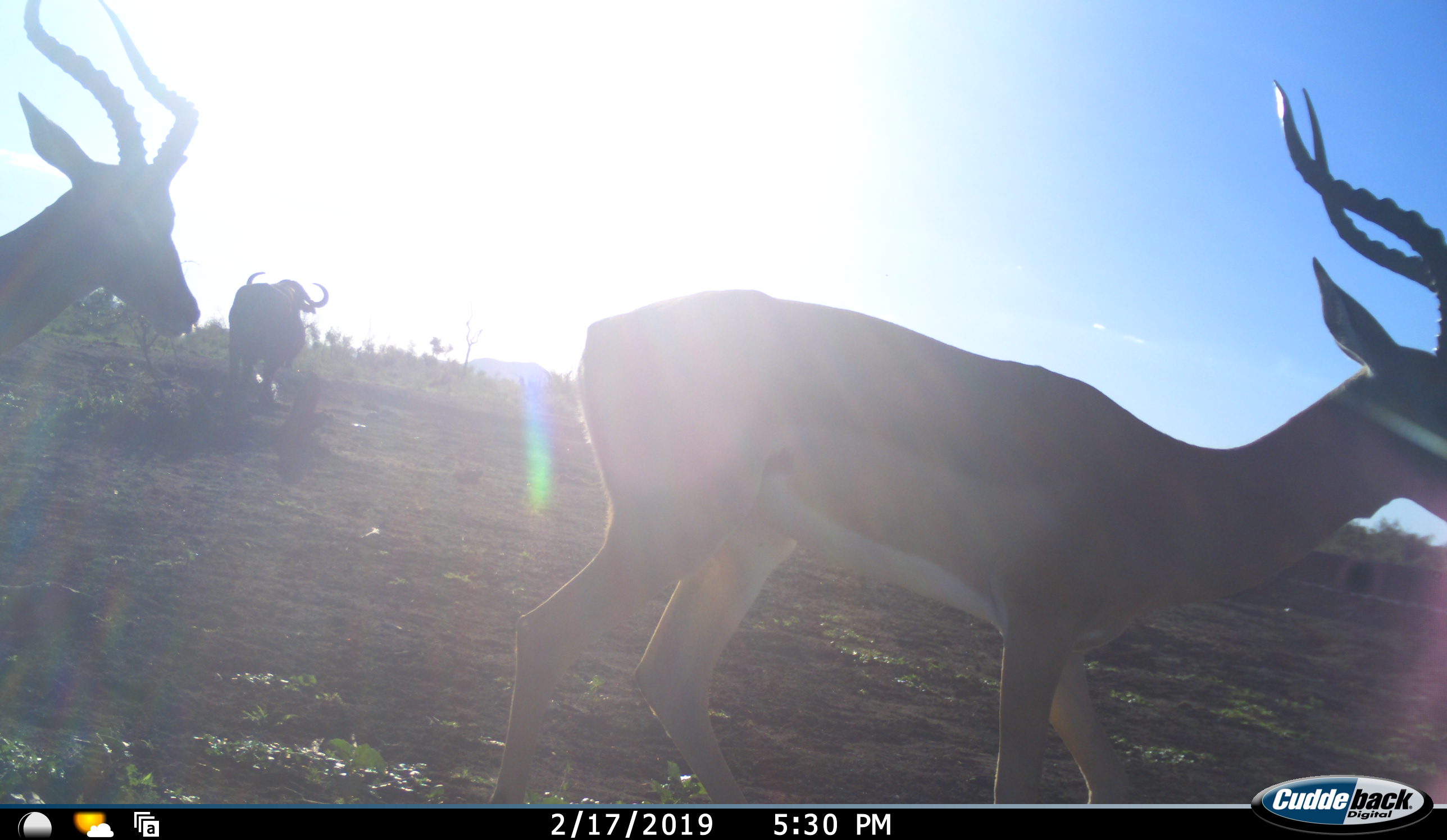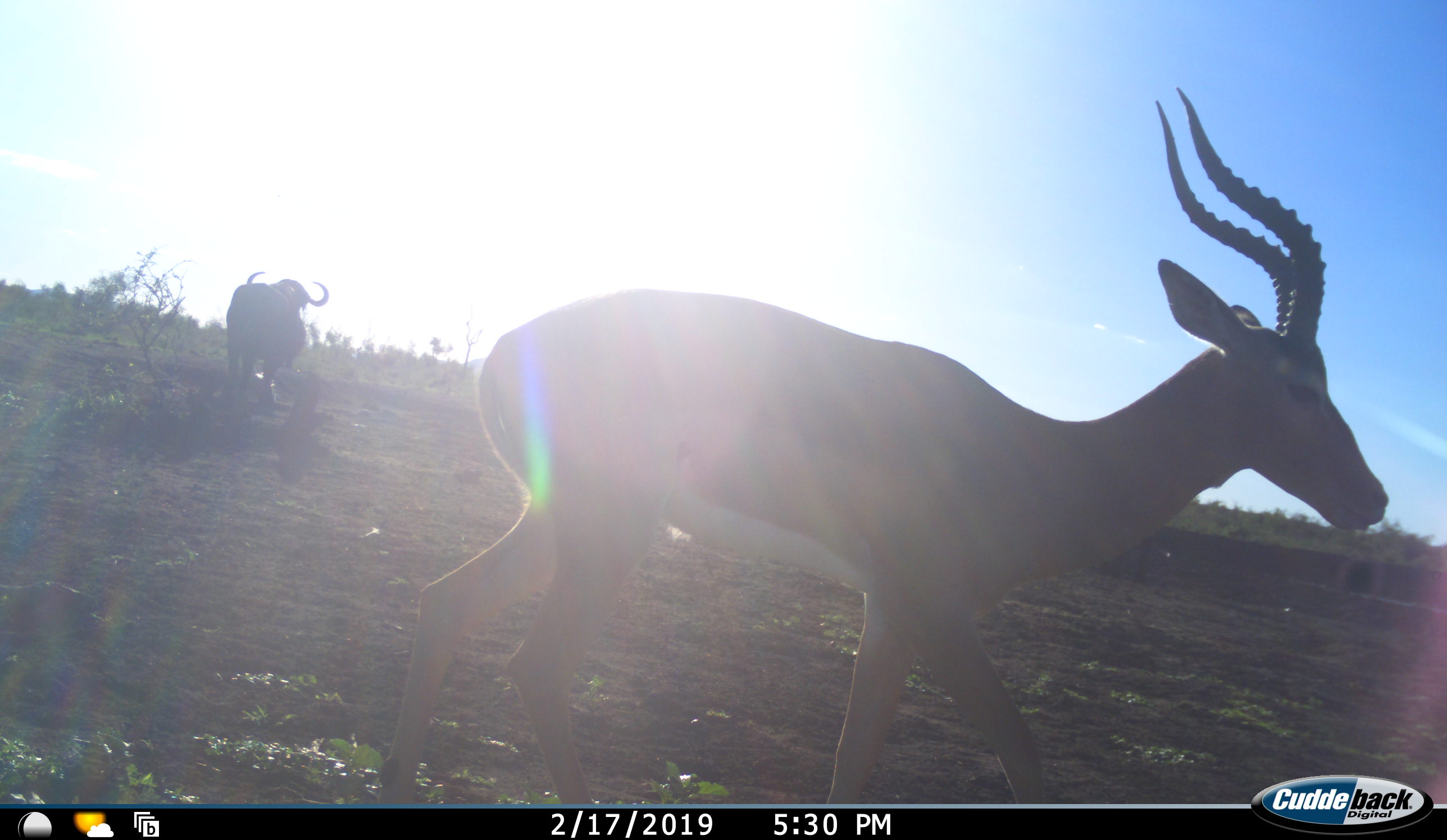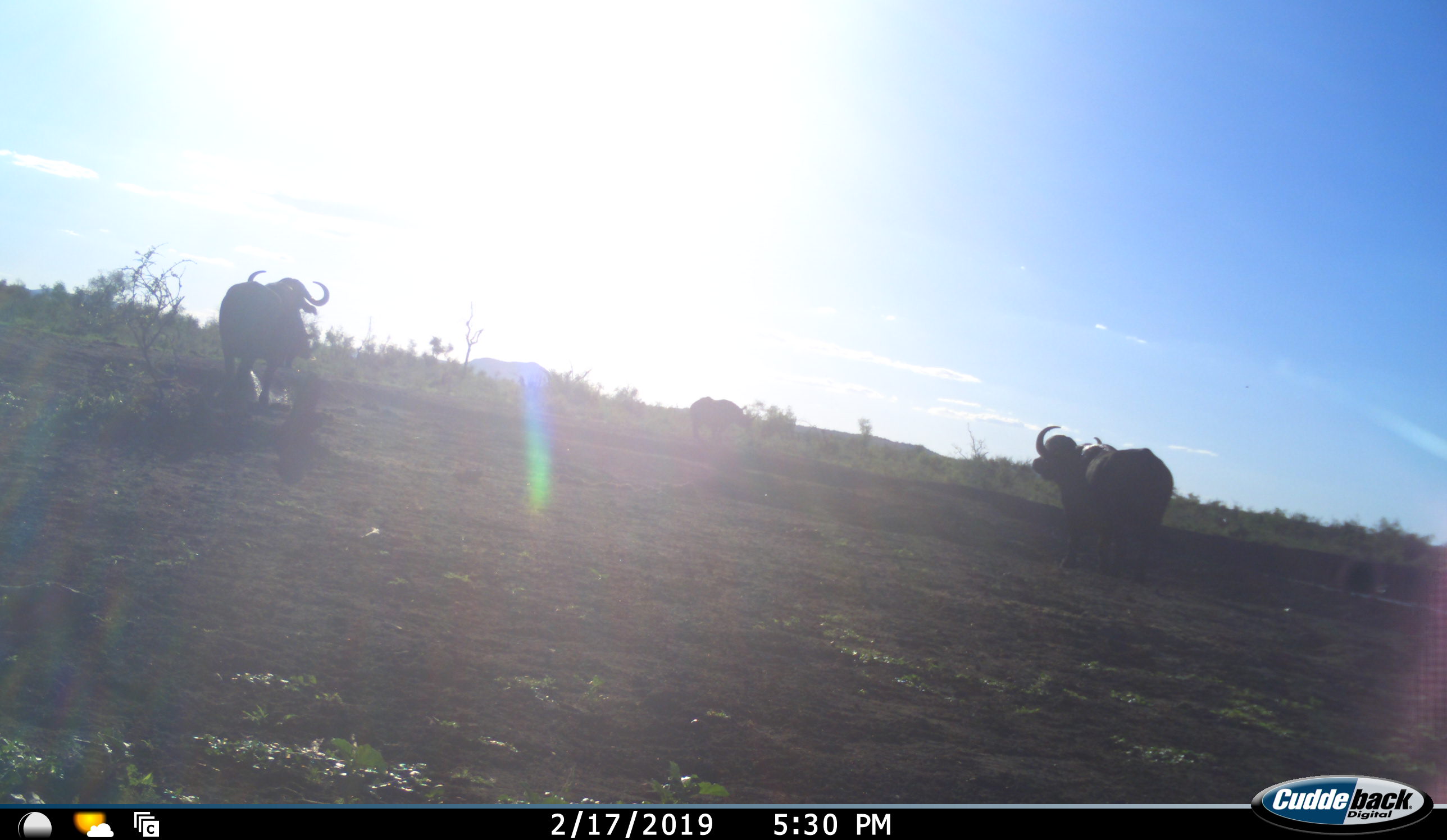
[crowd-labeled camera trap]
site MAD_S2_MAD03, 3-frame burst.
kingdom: Animalia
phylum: Chordata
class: Mammalia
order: Artiodactyla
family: Bovidae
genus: Syncerus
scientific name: Syncerus caffer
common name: african buffalo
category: buffalo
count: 3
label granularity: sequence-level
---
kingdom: Animalia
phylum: Chordata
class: Mammalia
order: Artiodactyla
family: Bovidae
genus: Aepyceros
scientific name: Aepyceros melampus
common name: impala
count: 2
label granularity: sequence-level